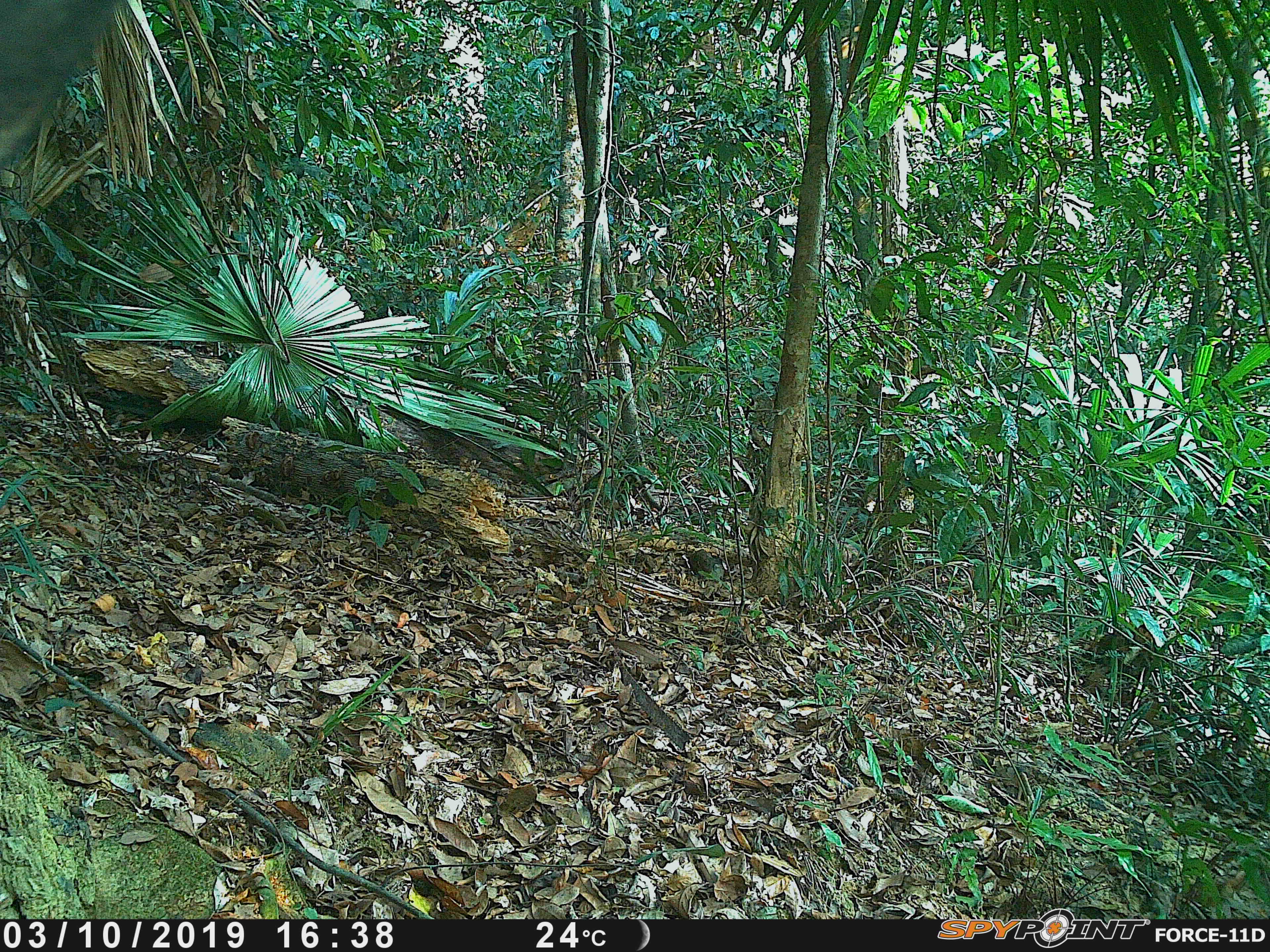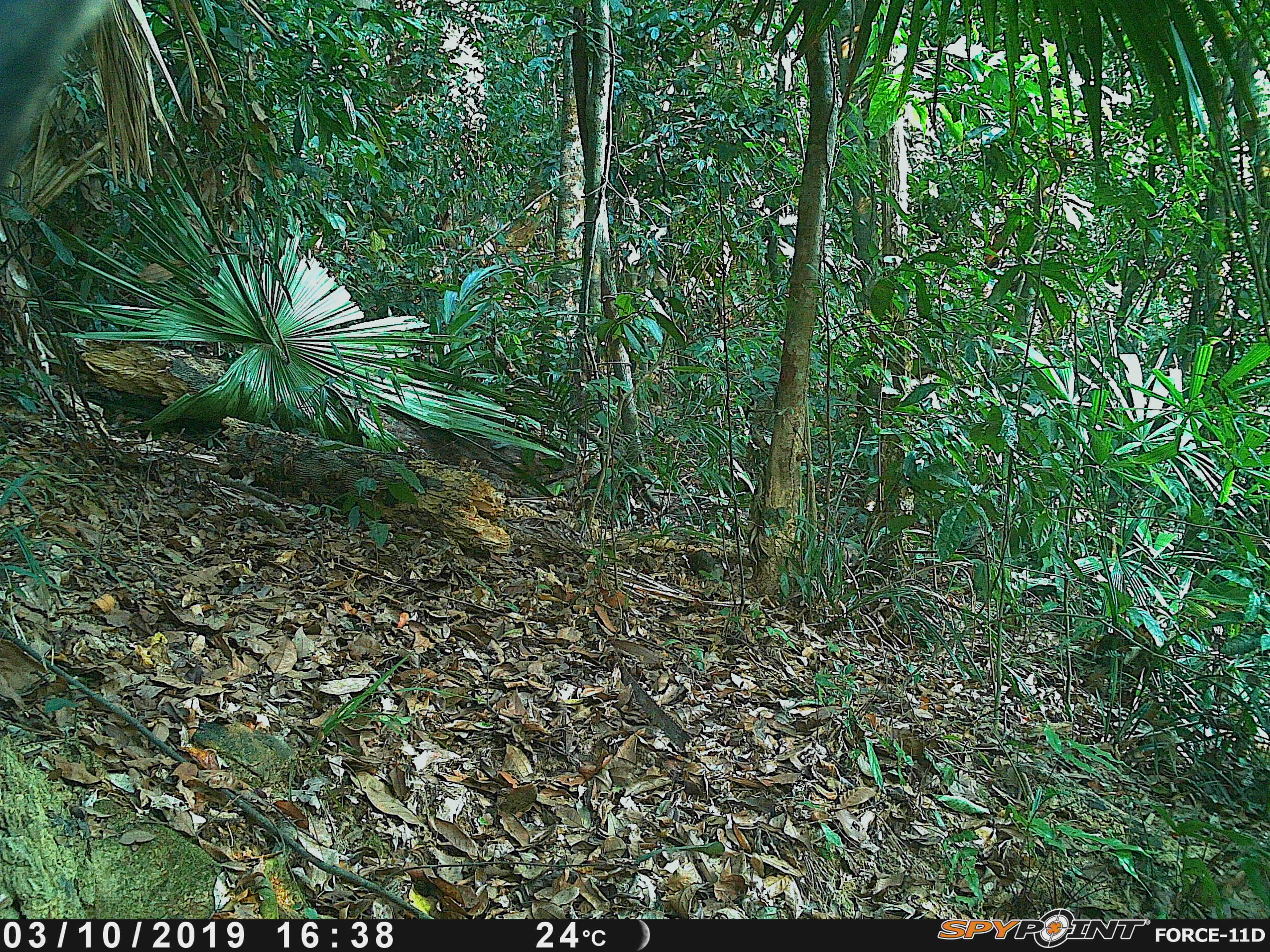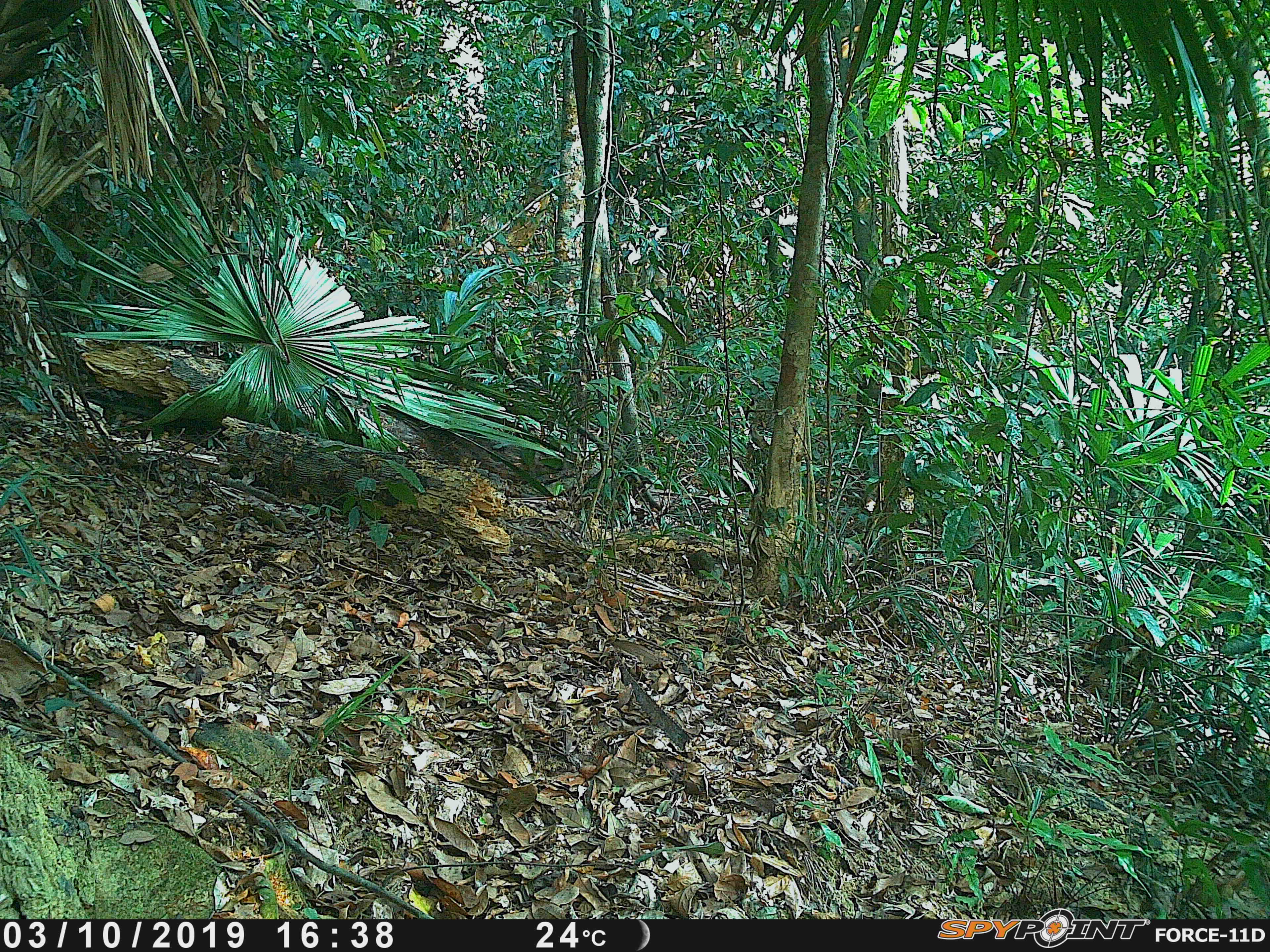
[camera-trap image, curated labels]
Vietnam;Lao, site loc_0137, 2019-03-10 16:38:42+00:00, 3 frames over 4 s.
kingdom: Animalia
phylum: Chordata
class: Mammalia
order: Artiodactyla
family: Bovidae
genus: Capricornis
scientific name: Capricornis sumatraensis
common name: chinese serow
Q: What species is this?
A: Chinese serow (Capricornis sumatraensis).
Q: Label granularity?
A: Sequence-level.